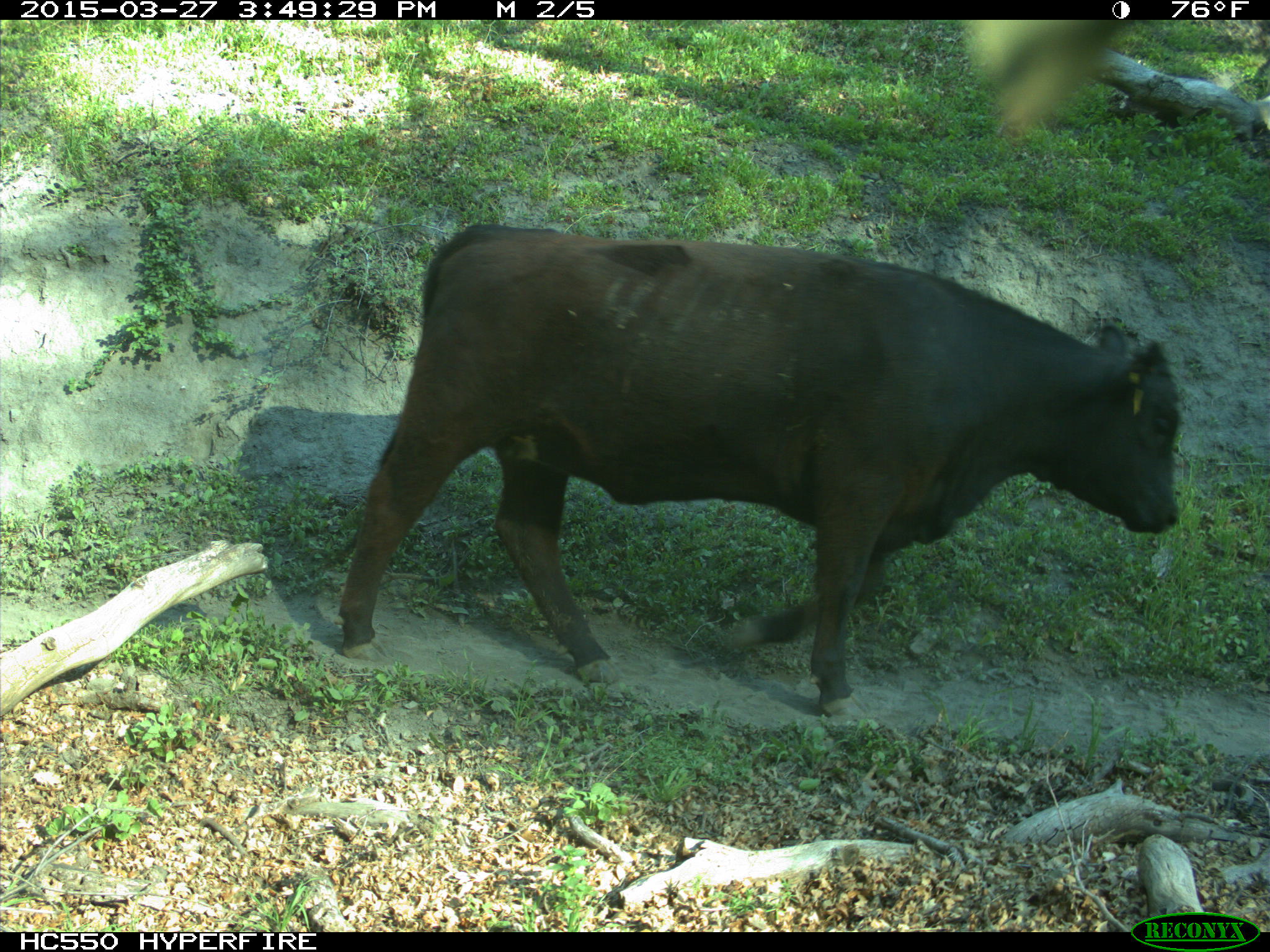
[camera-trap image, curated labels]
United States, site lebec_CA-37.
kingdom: Animalia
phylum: Chordata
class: Mammalia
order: Artiodactyla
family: Bovidae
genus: Bos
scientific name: Bos taurus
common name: domestic cow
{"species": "Bos taurus (domestic cow)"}